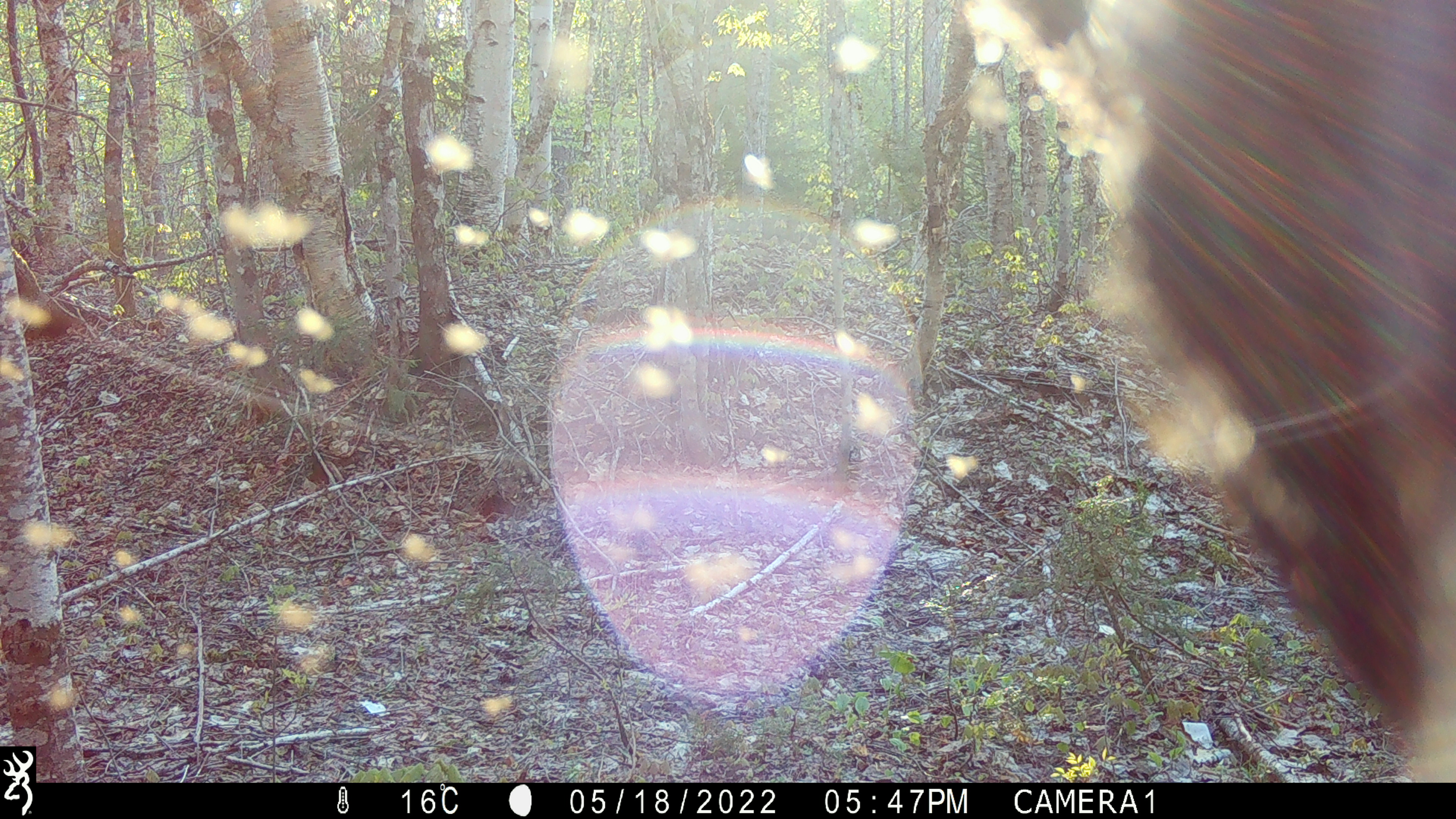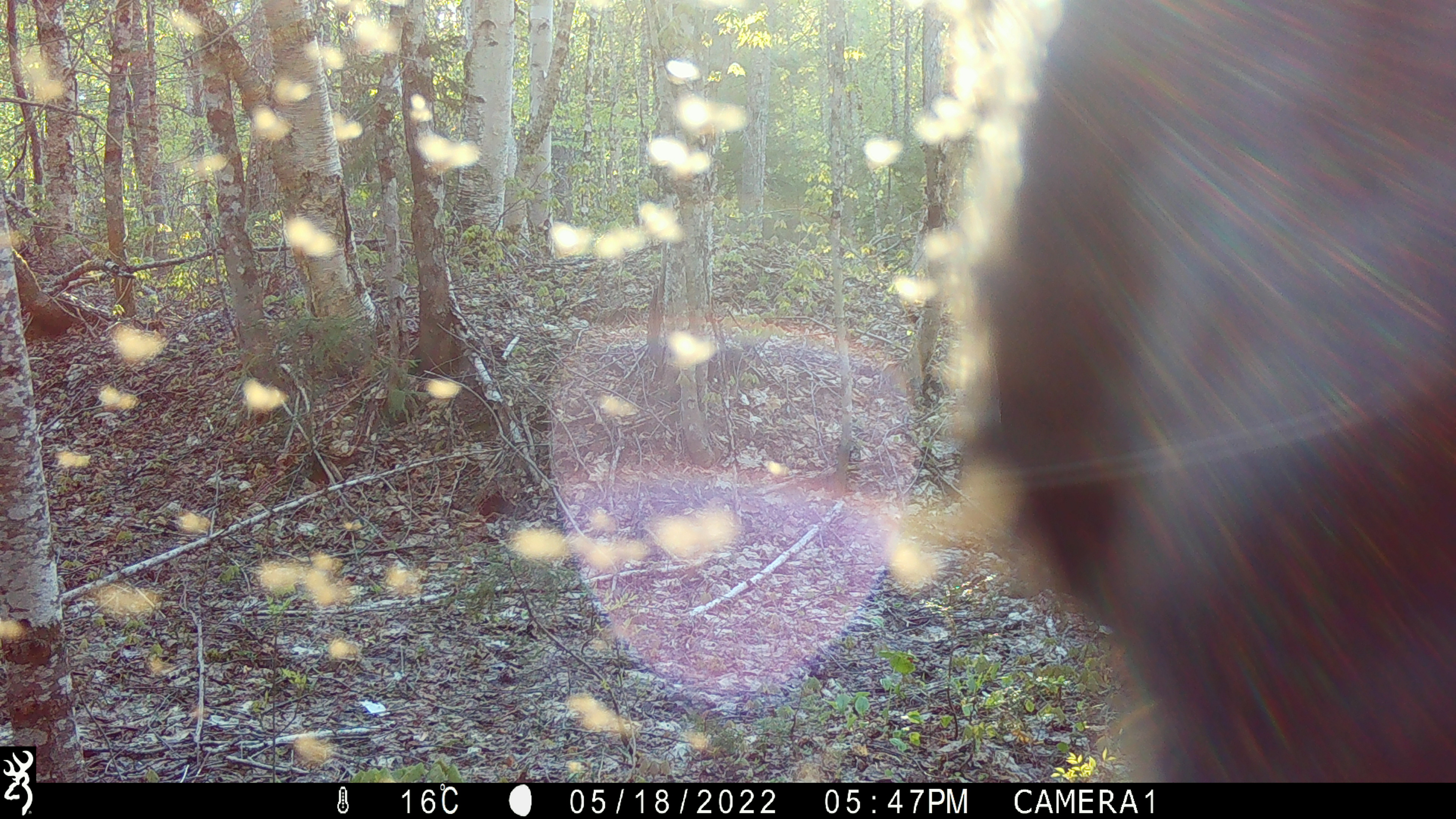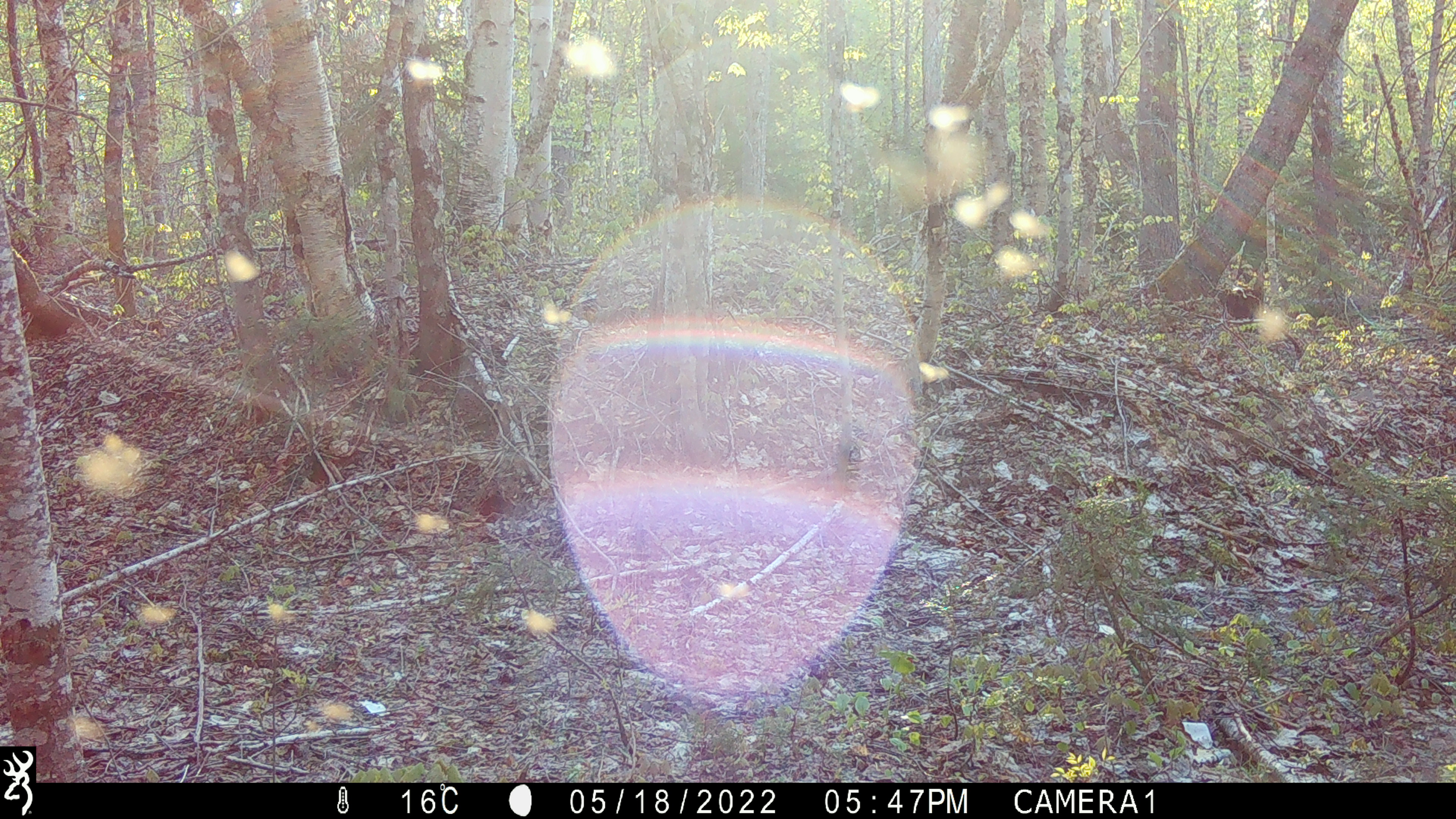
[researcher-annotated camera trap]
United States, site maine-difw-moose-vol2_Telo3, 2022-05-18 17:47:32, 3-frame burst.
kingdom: Animalia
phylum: Chordata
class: Mammalia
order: Carnivora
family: Ursidae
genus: Ursus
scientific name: Ursus americanus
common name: black bear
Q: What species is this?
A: Black bear (Ursus americanus).